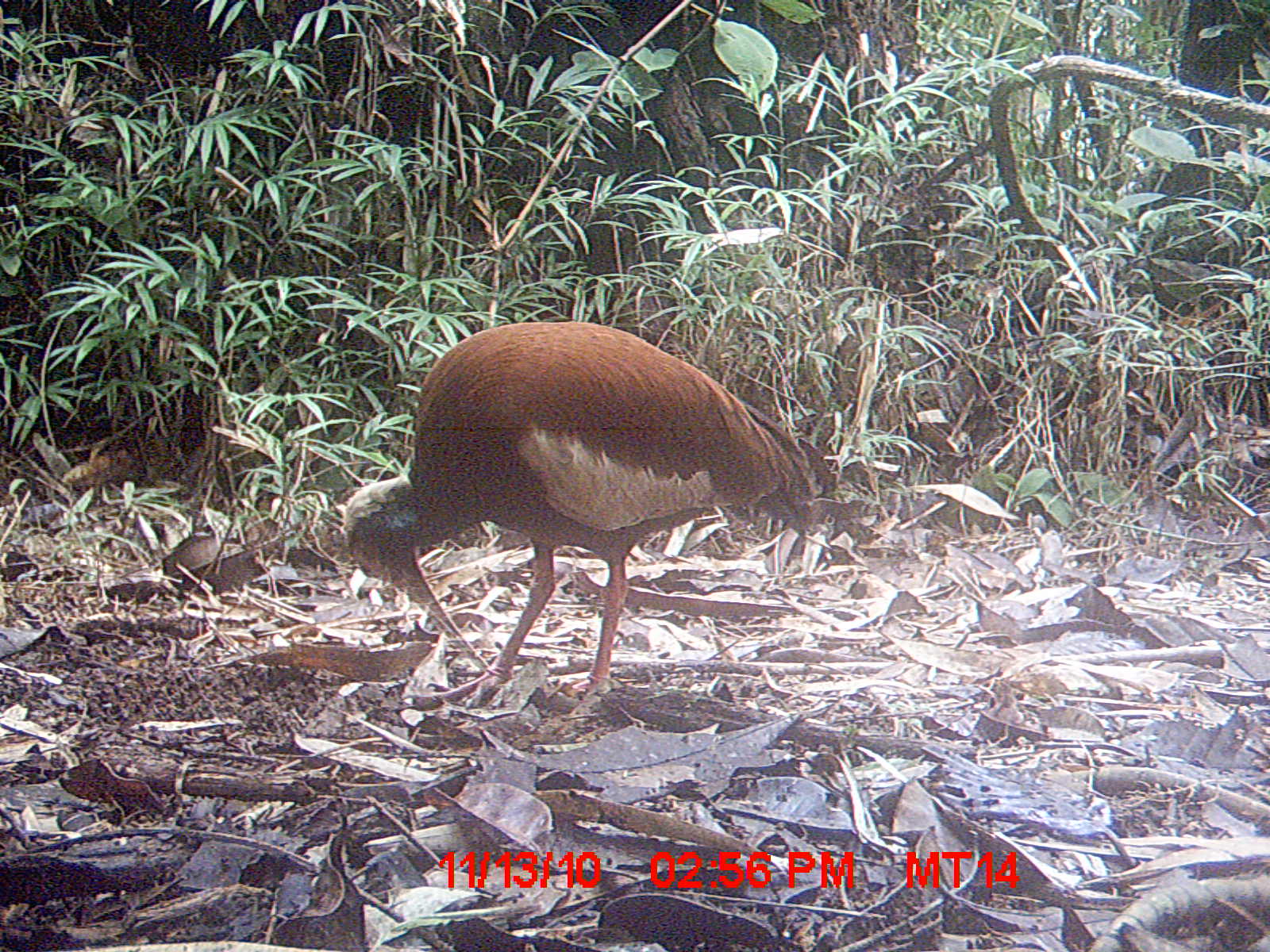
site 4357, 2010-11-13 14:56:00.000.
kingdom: Animalia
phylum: Chordata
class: Aves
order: Pelecaniformes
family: Threskiornithidae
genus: Lophotibis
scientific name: Lophotibis cristata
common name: madagascan ibis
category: lophotibis cristataa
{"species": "lophotibis cristataa (madagascan ibis) (Lophotibis cristata)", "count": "1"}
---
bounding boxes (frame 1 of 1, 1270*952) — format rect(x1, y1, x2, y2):
lophotibis cristataa: rect(336, 319, 844, 709)